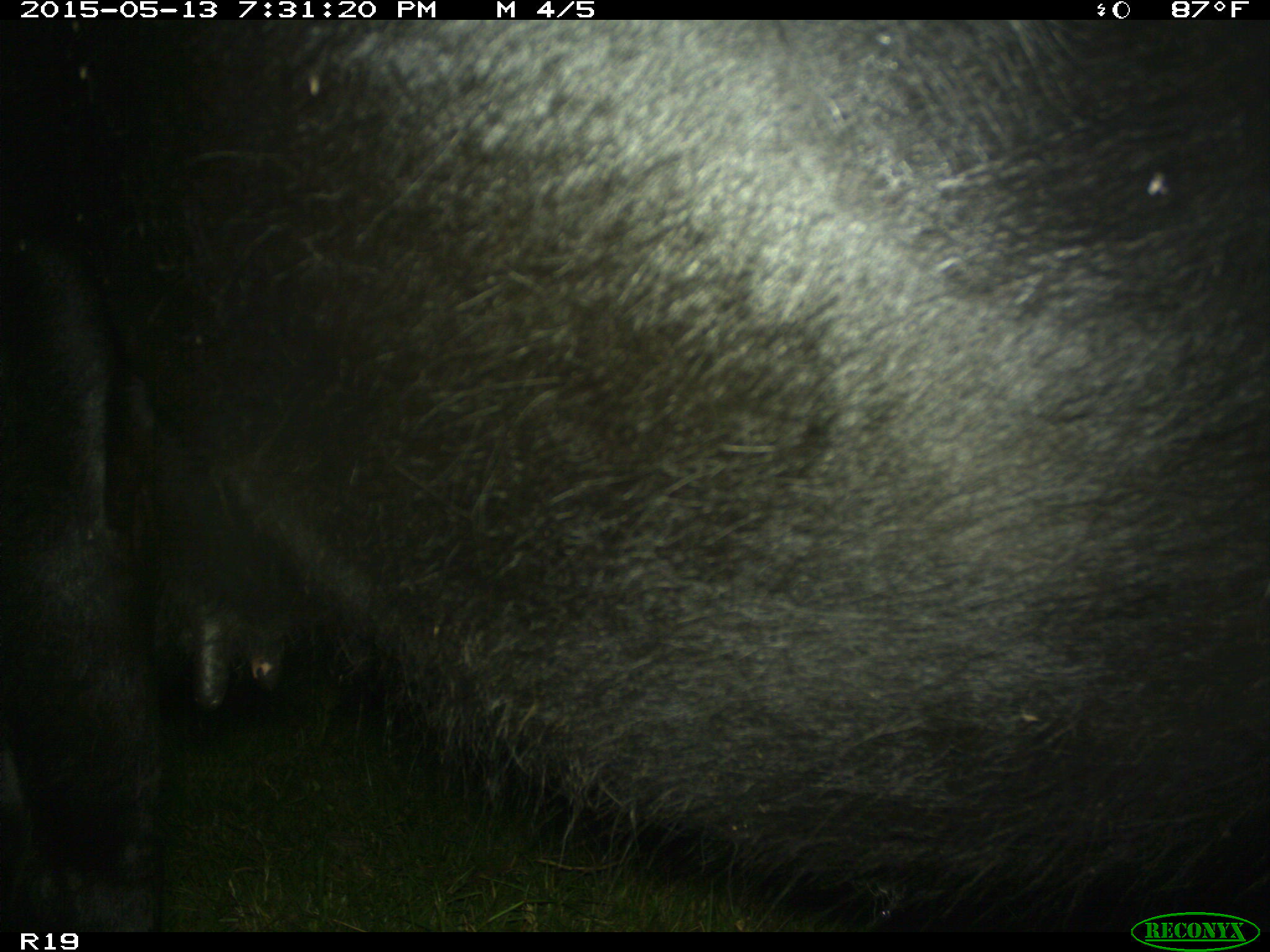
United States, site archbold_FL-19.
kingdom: Animalia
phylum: Chordata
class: Mammalia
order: Artiodactyla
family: Bovidae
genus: Bos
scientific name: Bos taurus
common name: domestic cow